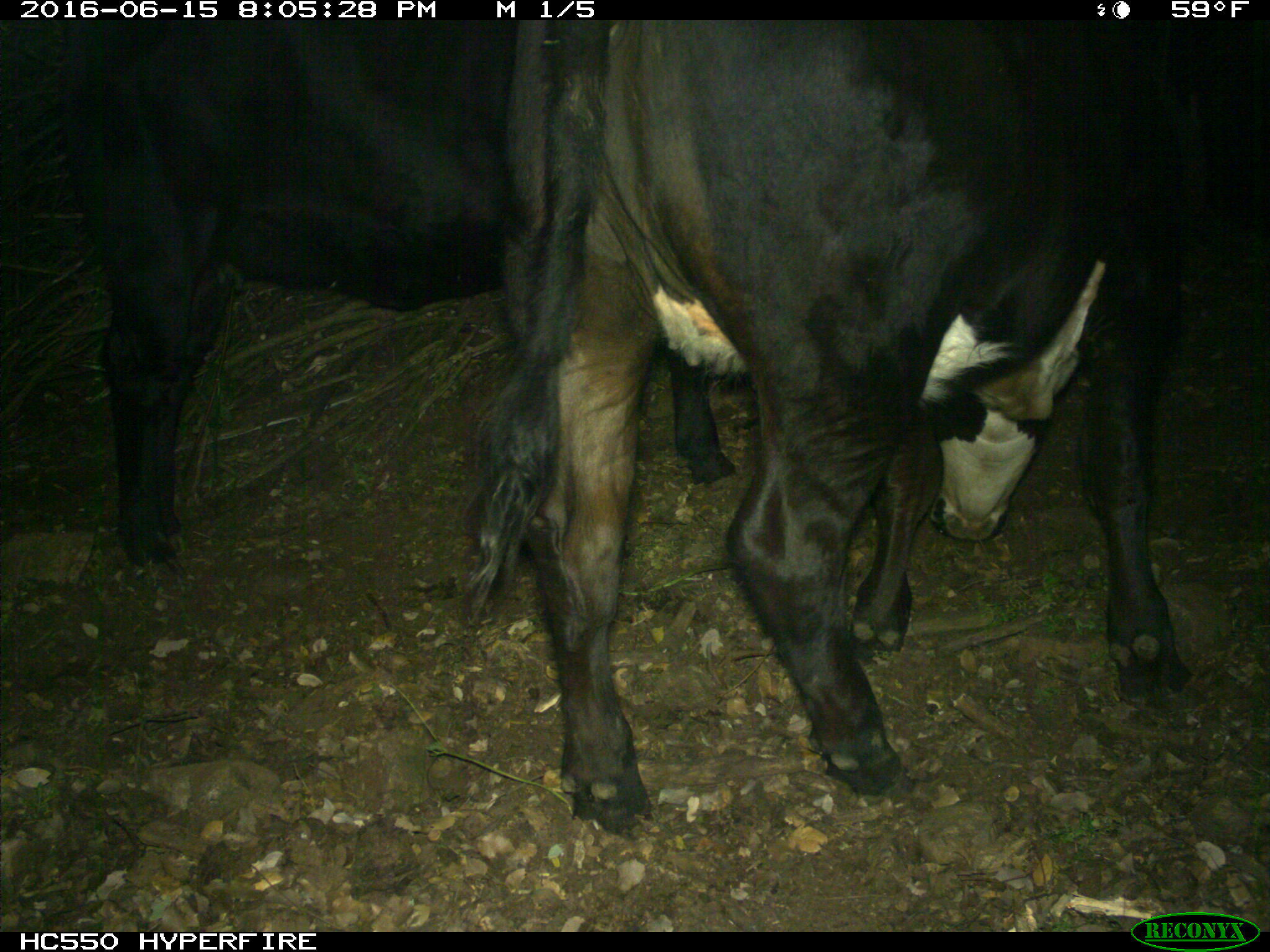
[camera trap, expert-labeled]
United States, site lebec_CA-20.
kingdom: Animalia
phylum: Chordata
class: Mammalia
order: Artiodactyla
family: Bovidae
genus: Bos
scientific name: Bos taurus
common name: domestic cow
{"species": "Bos taurus (domestic cow)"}